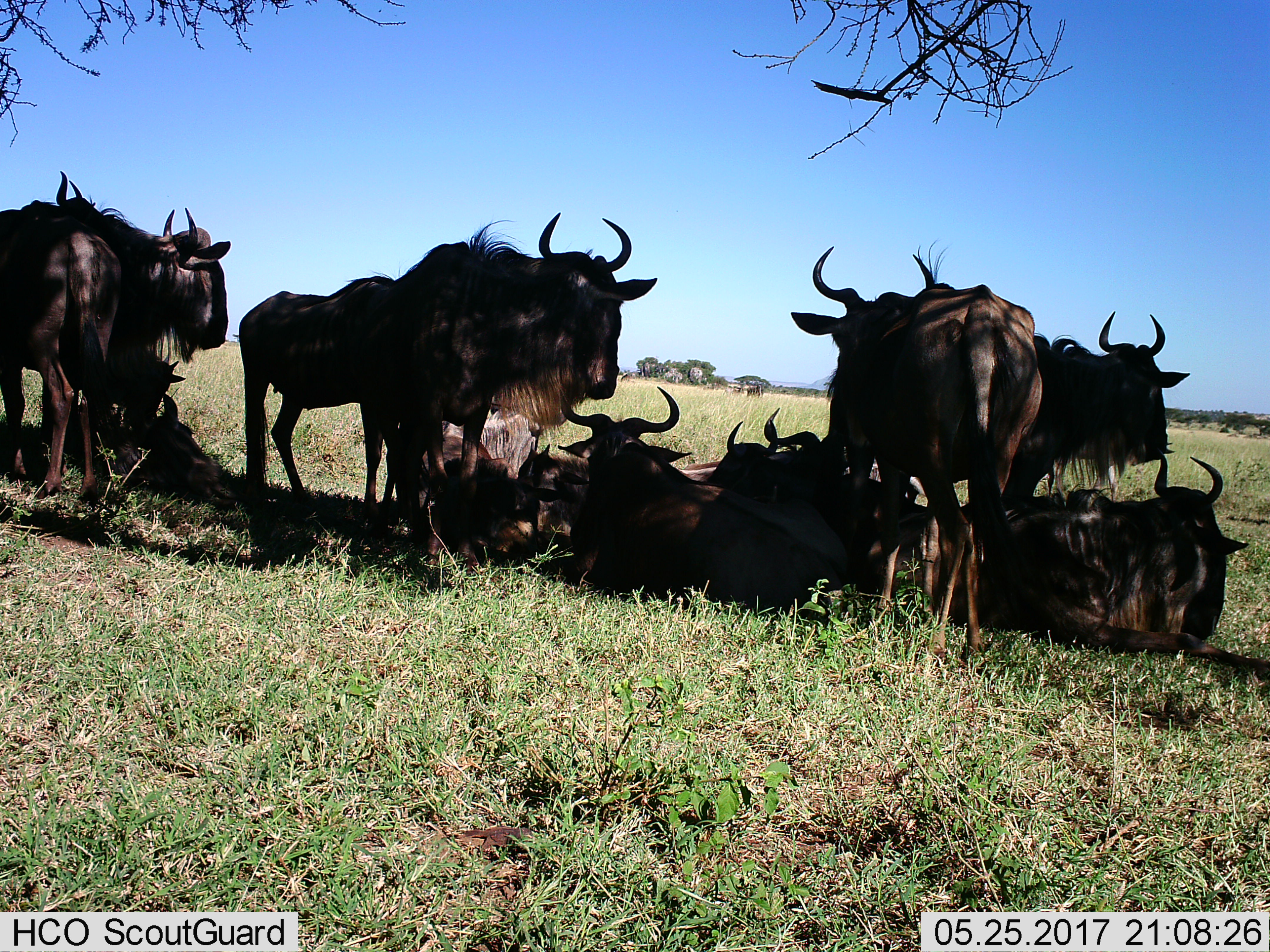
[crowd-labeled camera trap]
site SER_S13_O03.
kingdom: Animalia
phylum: Chordata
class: Mammalia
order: Artiodactyla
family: Bovidae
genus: Connochaetes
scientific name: Connochaetes taurinus taurinus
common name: blue wildebeest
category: wildebeestblue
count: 11-50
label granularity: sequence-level